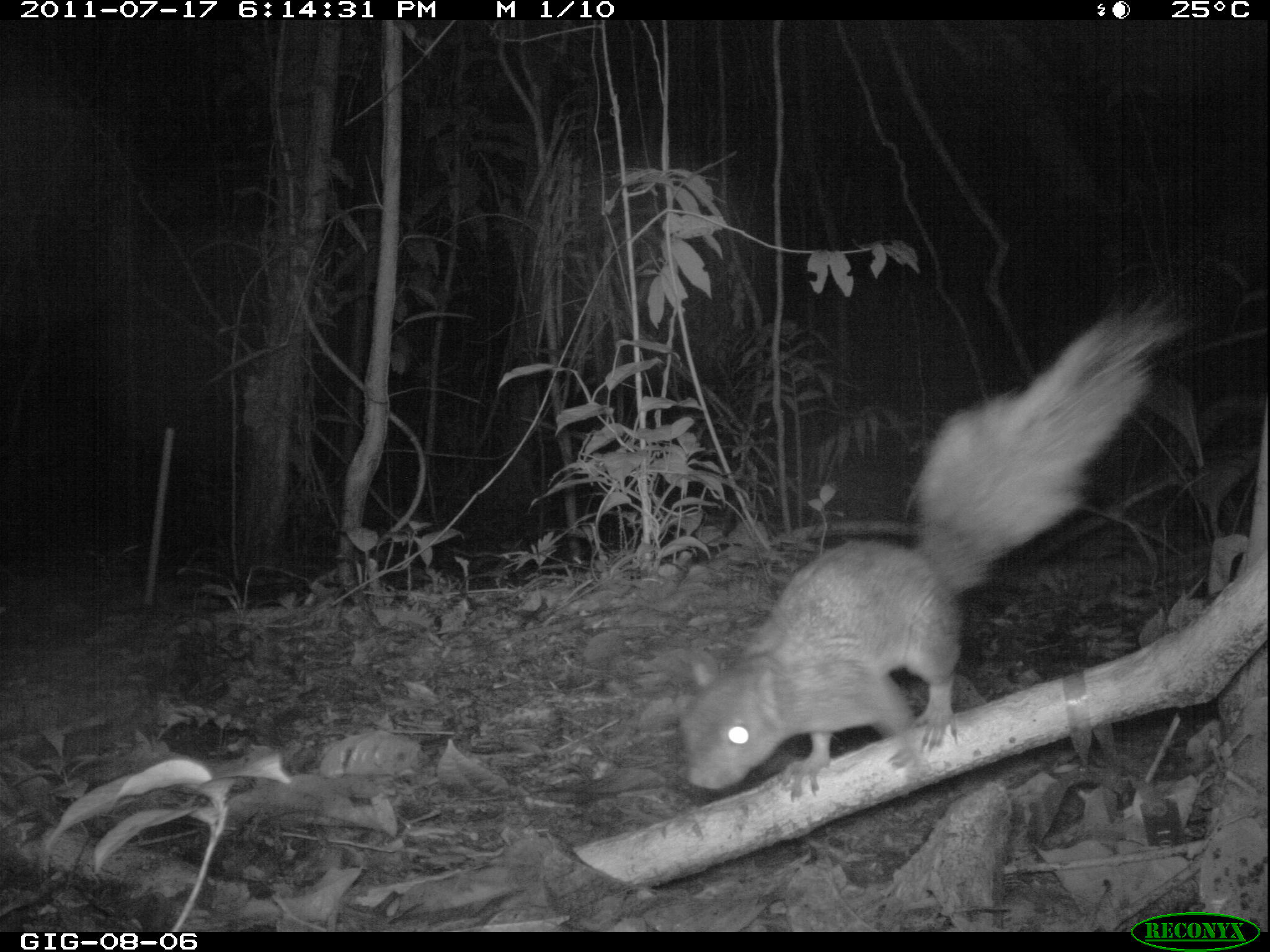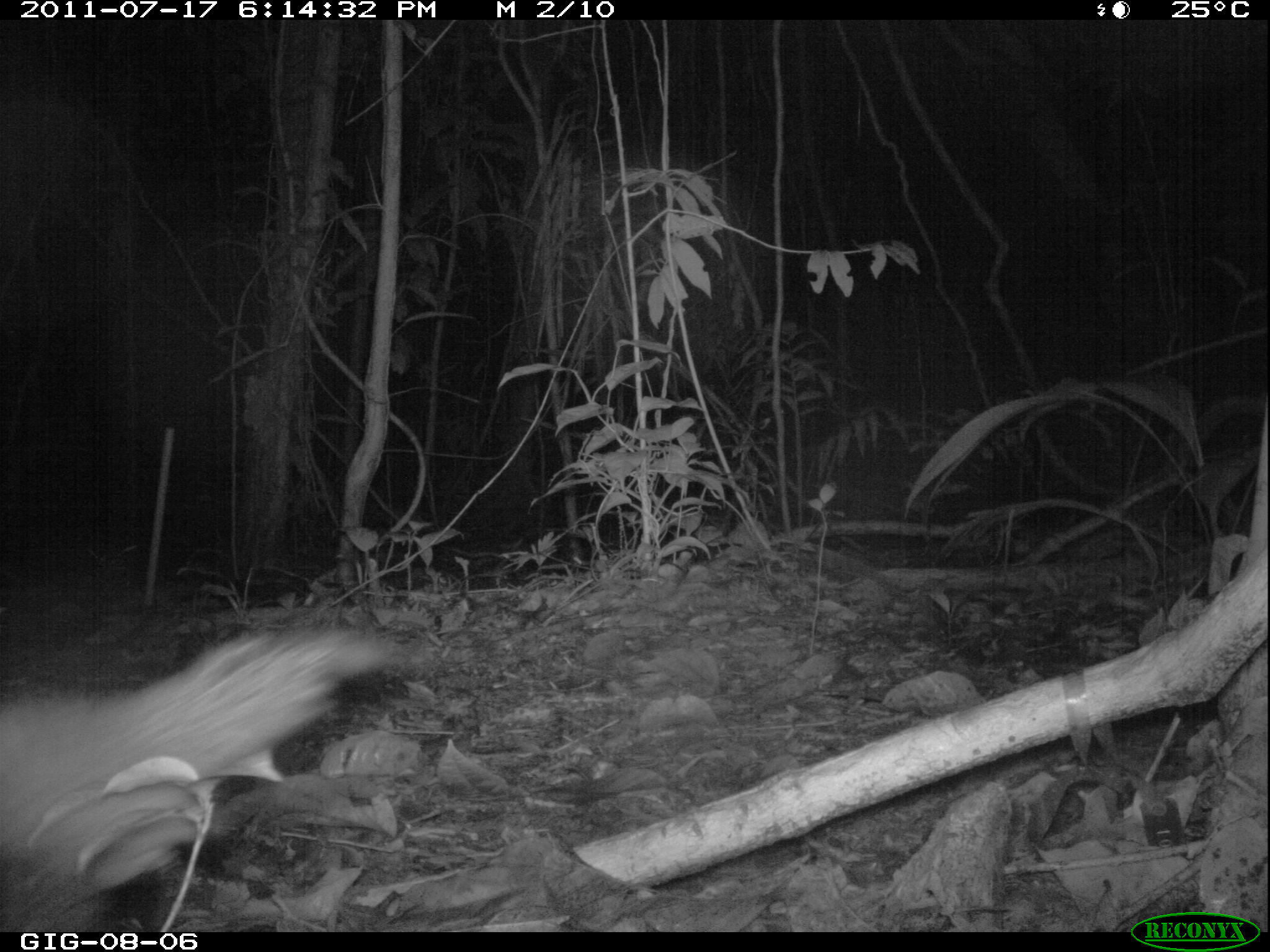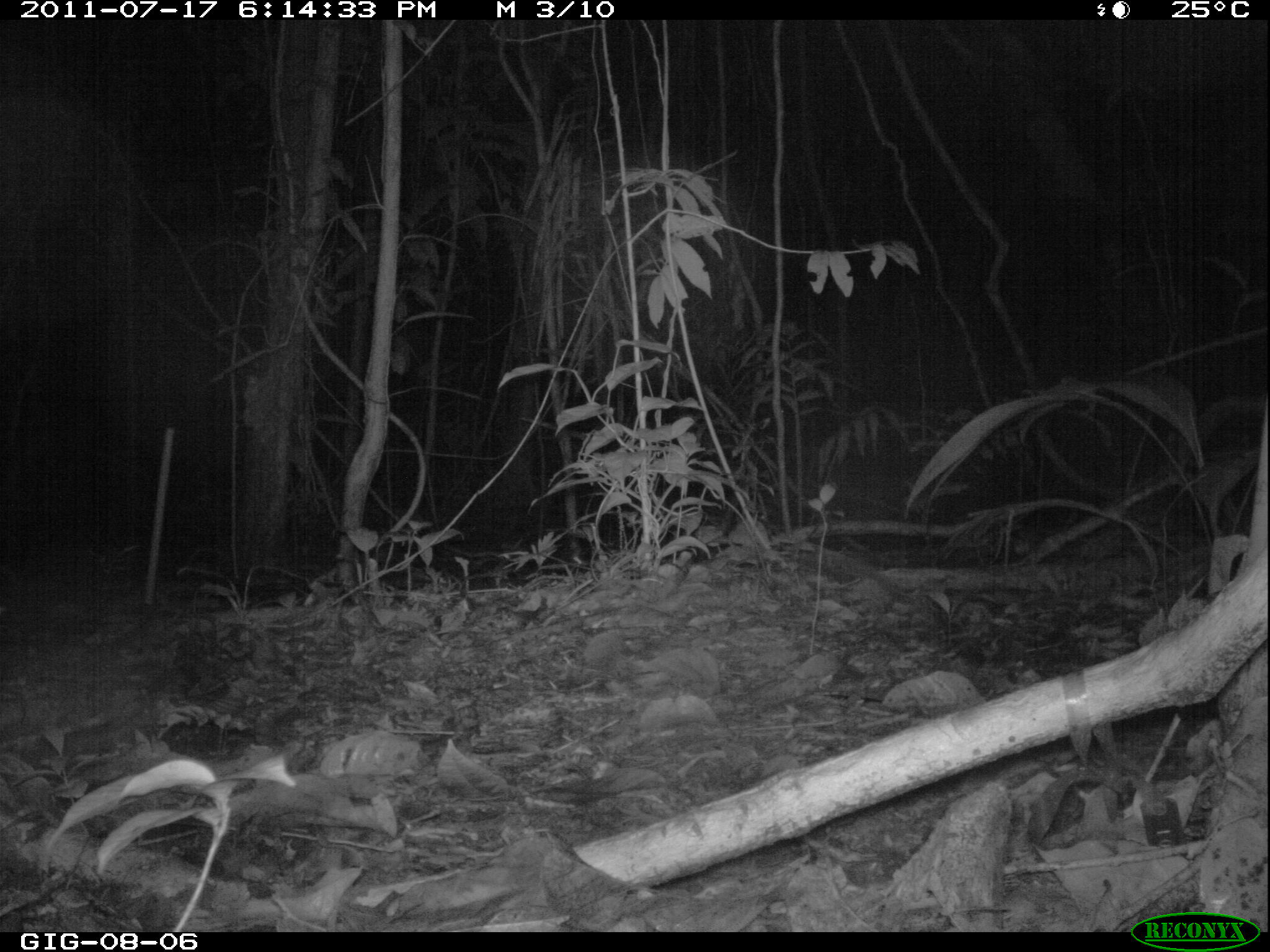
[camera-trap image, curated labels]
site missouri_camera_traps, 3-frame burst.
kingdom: Animalia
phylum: Chordata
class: Mammalia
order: Rodentia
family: Sciuridae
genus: Tamiasciurus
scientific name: Tamiasciurus hudsonicus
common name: red squirrel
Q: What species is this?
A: Red squirrel (Tamiasciurus hudsonicus).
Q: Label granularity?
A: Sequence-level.